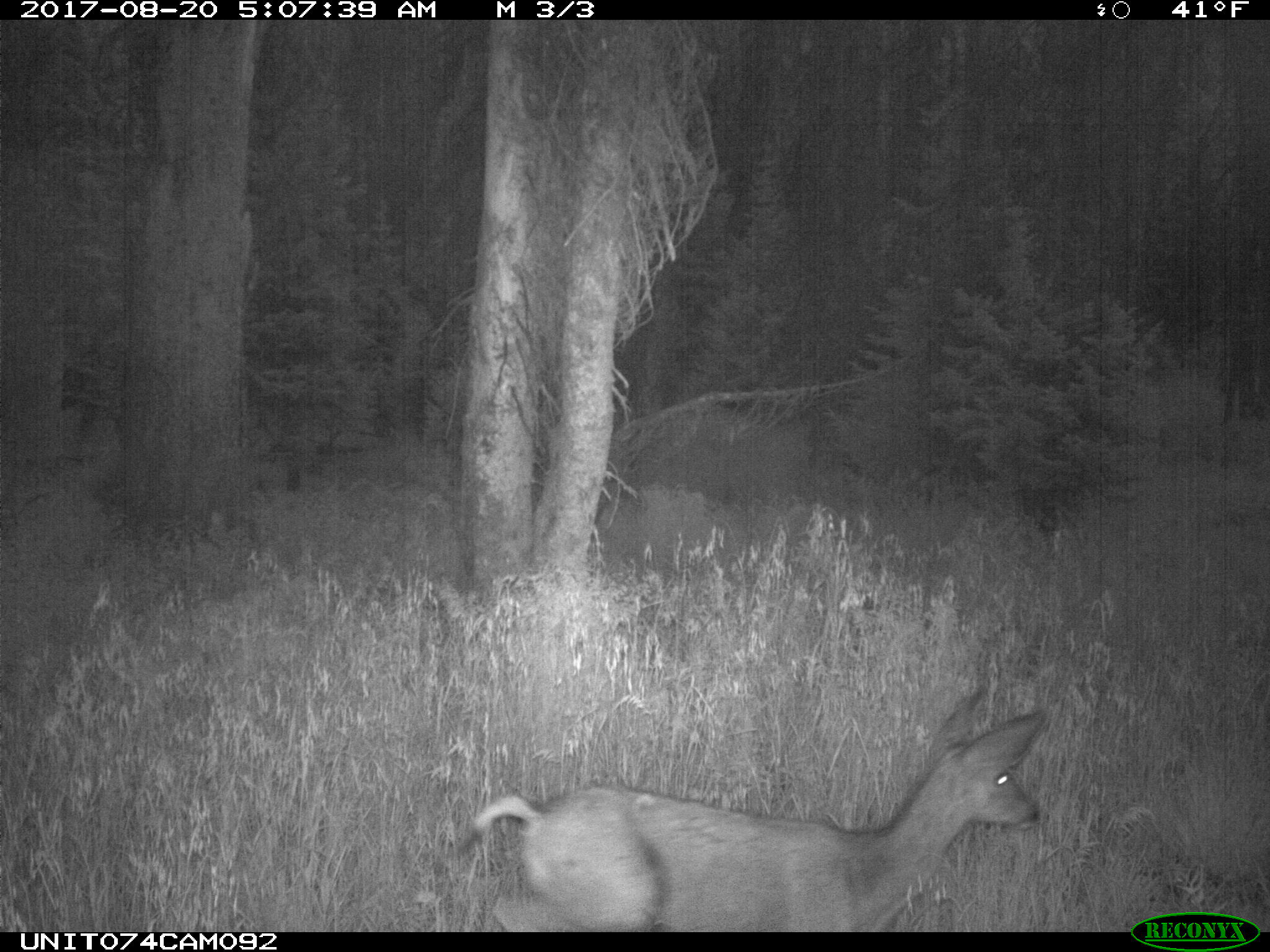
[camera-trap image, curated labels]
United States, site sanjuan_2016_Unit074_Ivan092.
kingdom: Animalia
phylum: Chordata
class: Mammalia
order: Artiodactyla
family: Cervidae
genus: Odocoileus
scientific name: Odocoileus hemionus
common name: mule deer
Odocoileus hemionus (mule deer).